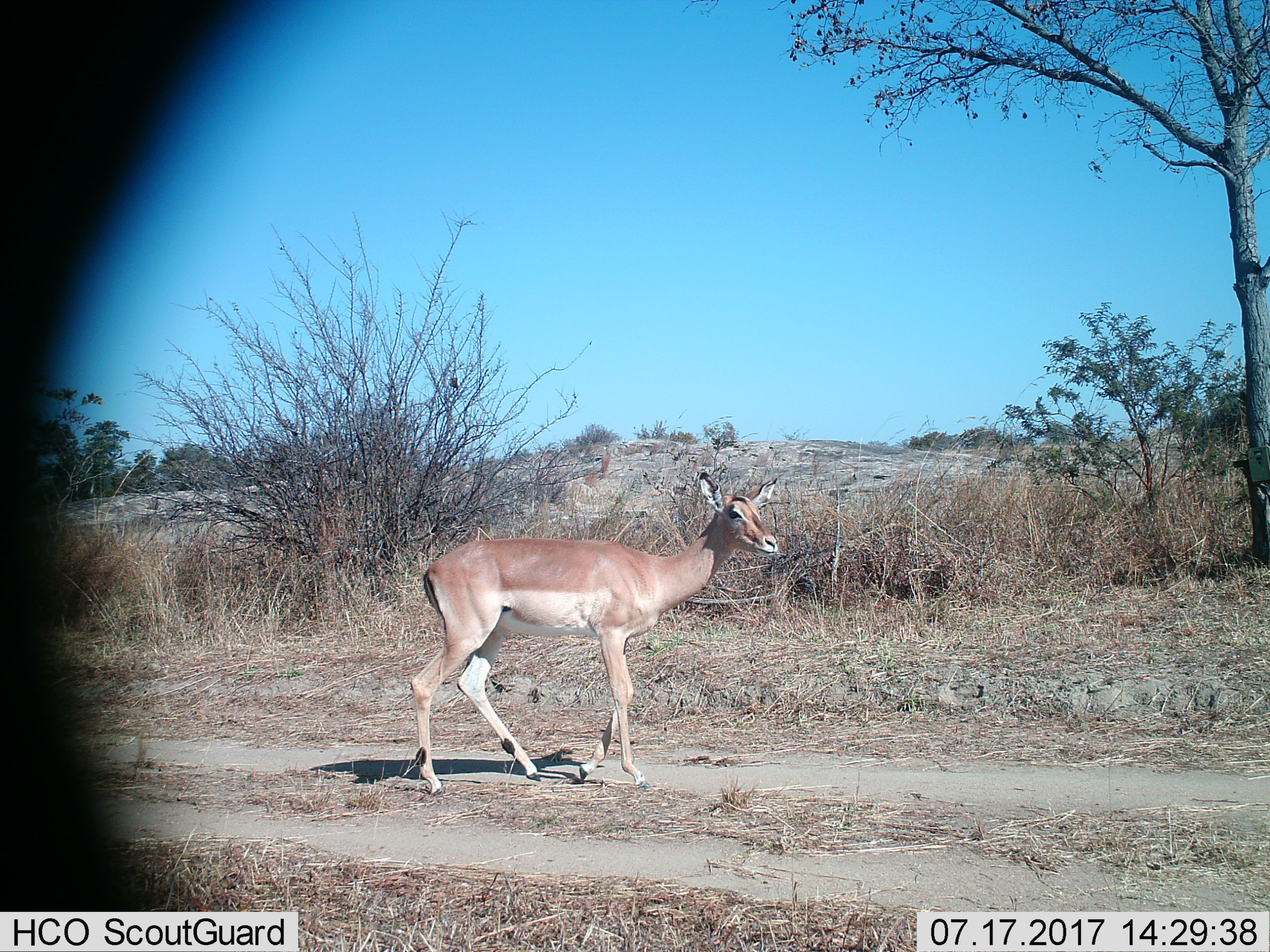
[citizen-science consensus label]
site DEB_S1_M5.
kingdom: Animalia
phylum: Chordata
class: Mammalia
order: Artiodactyla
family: Bovidae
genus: Aepyceros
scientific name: Aepyceros melampus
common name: impala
Impala (Aepyceros melampus), count 1. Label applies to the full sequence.